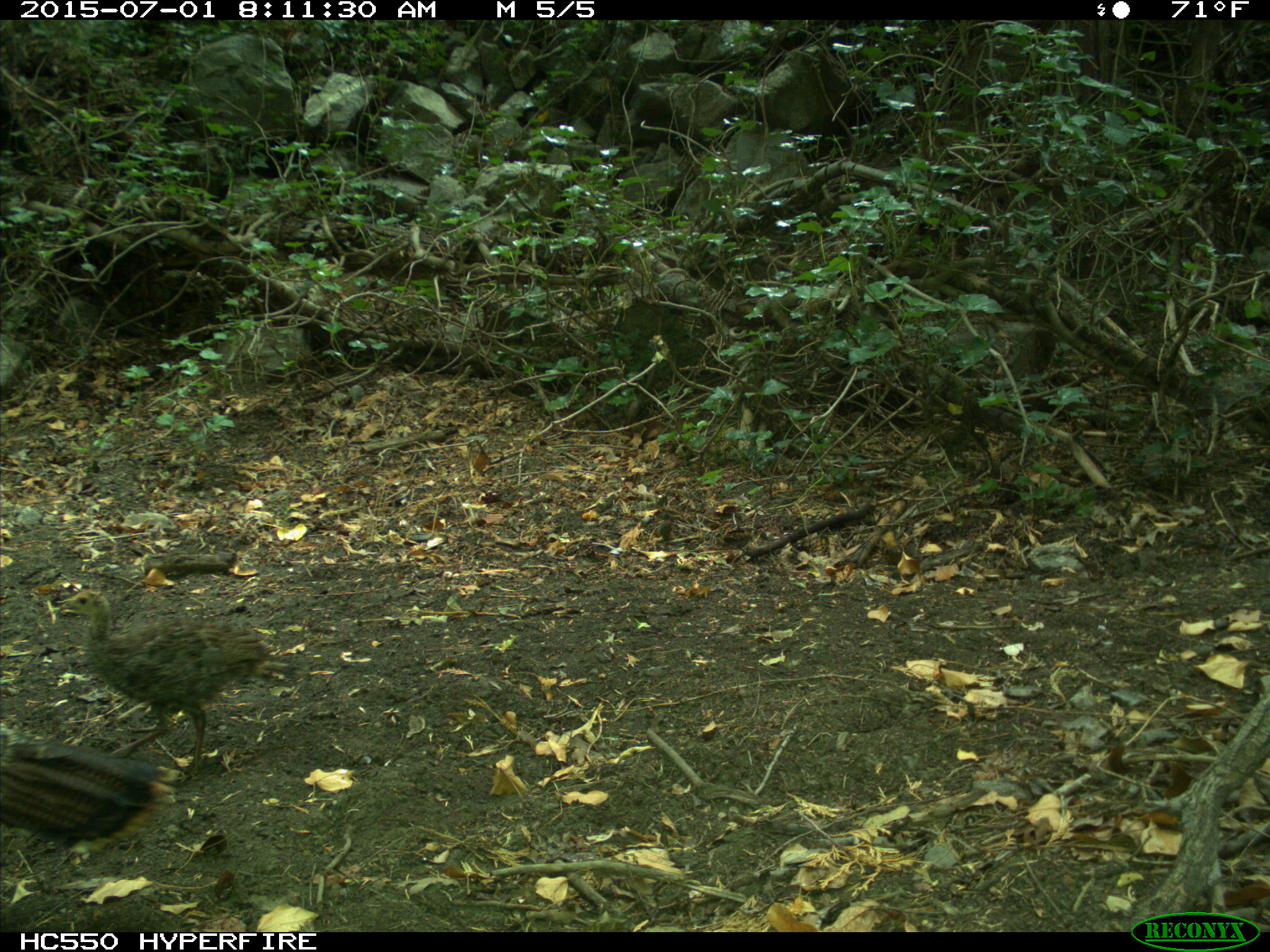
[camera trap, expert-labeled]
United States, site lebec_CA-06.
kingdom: Animalia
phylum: Chordata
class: Aves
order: Galliformes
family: Phasianidae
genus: Meleagris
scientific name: Meleagris gallopavo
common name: wild turkey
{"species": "Meleagris gallopavo (wild turkey)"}